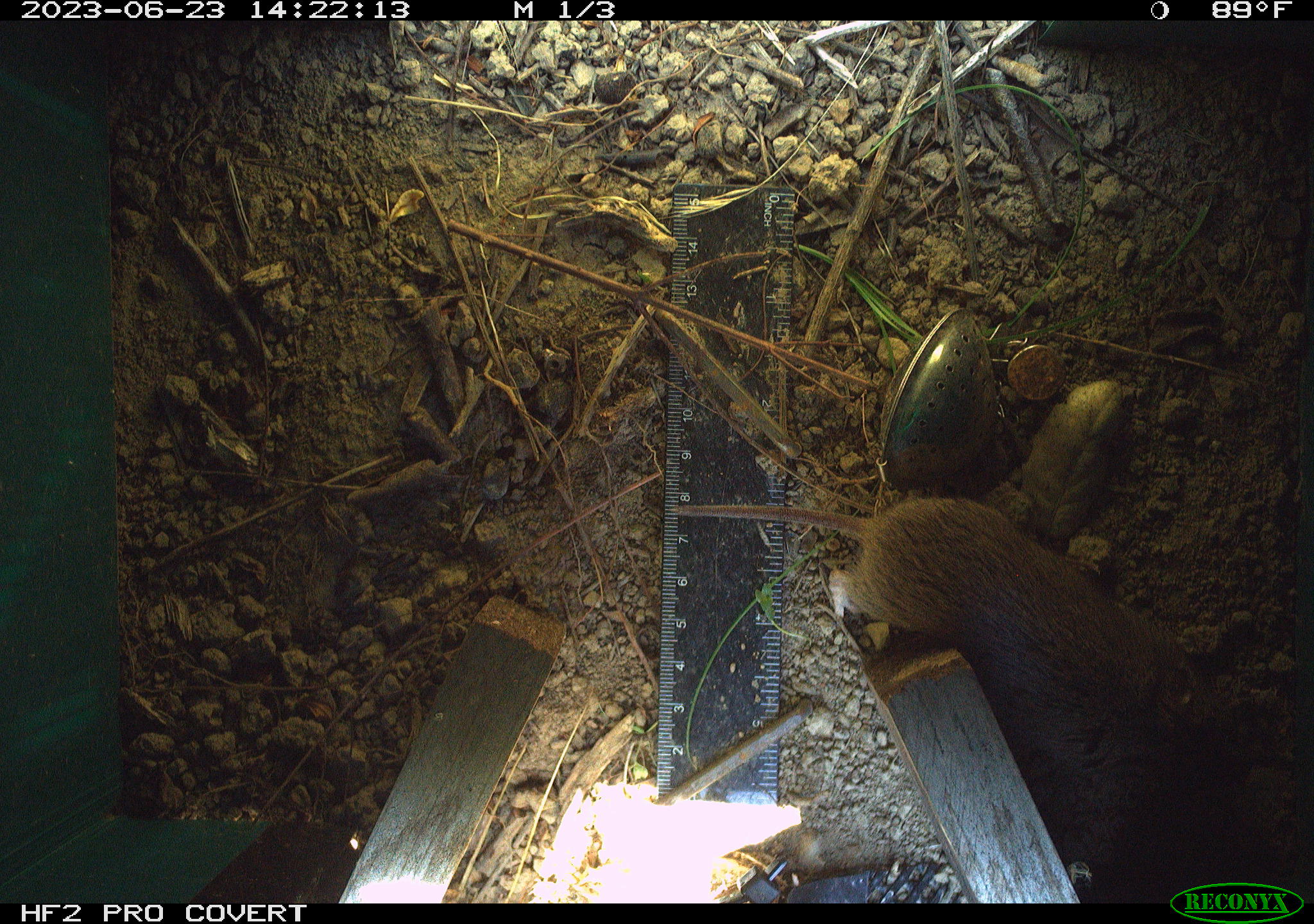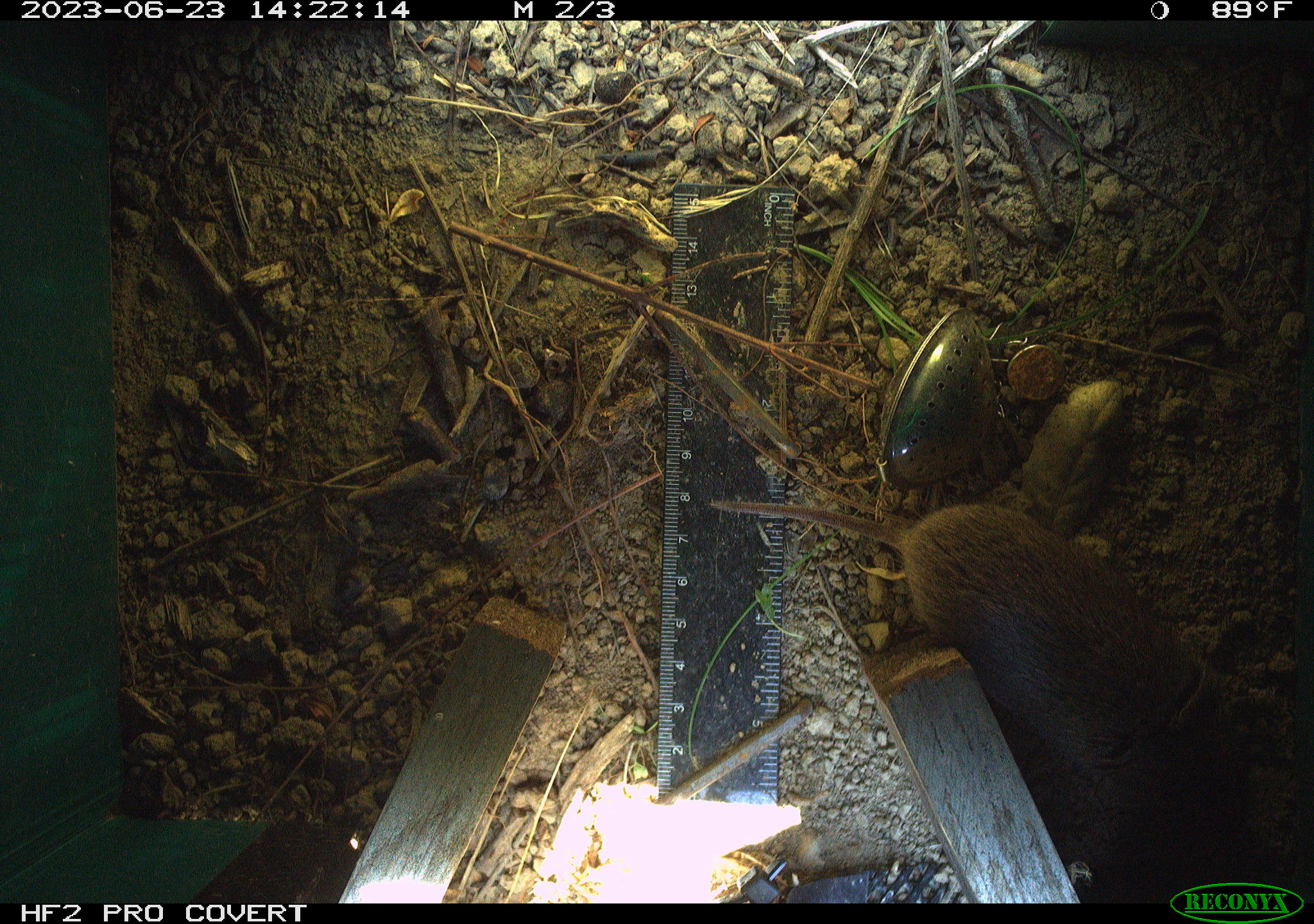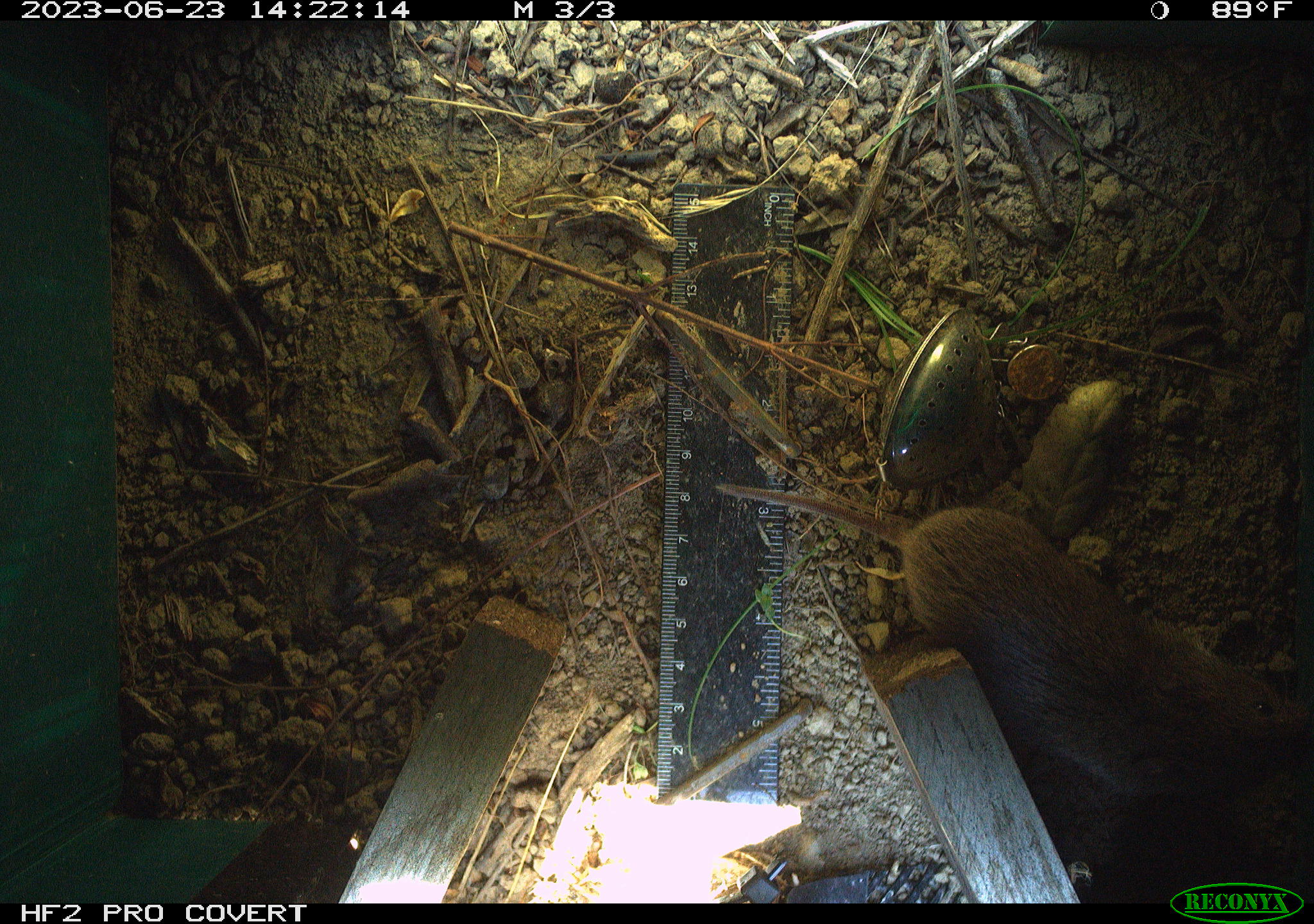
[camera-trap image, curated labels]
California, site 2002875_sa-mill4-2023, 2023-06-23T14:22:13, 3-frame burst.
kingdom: Animalia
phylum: Chordata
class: Mammalia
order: Rodentia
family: Cricetidae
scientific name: Arvicolinae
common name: voles, lemmings, and muskrats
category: arvicolinae subfamily